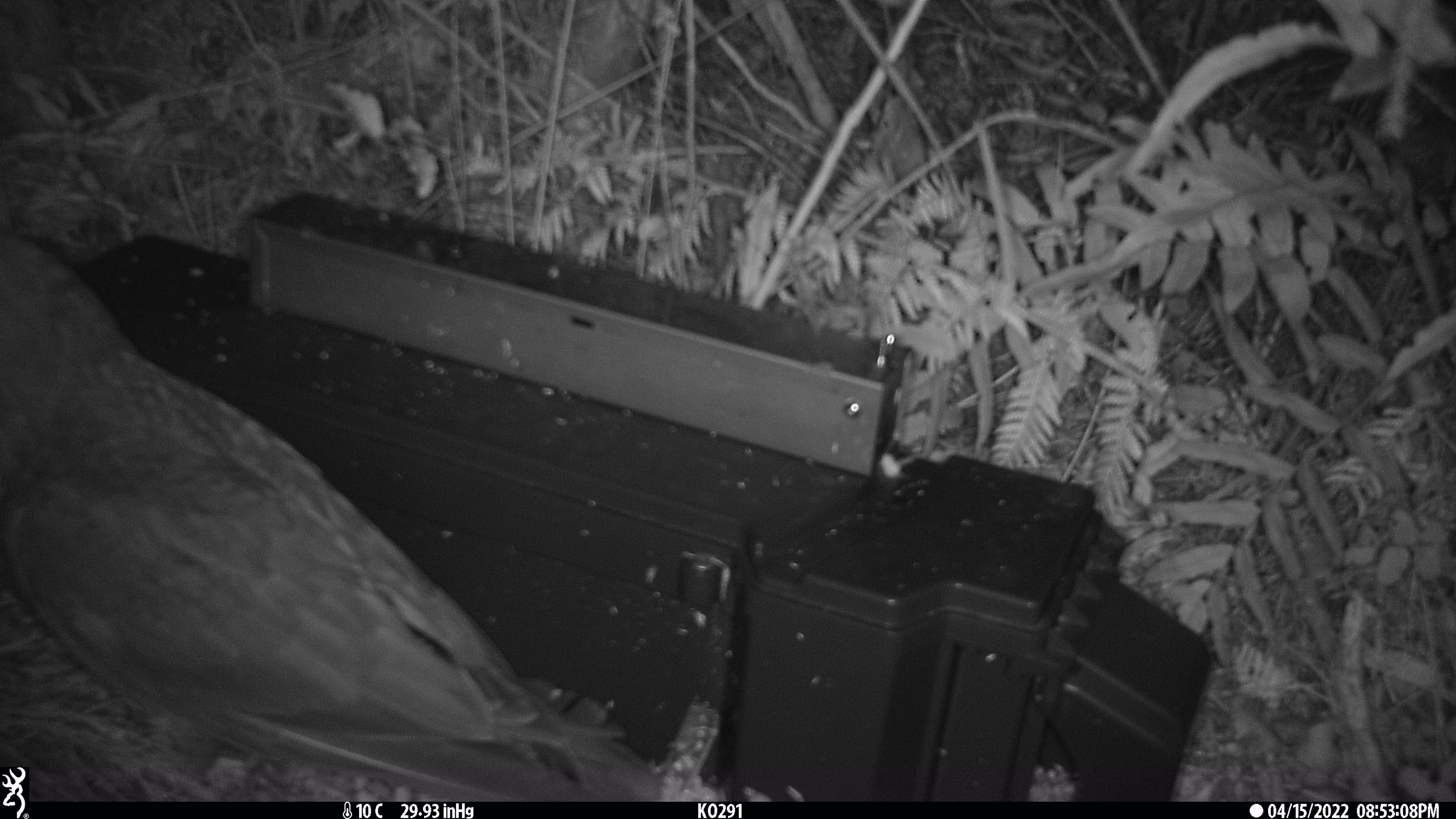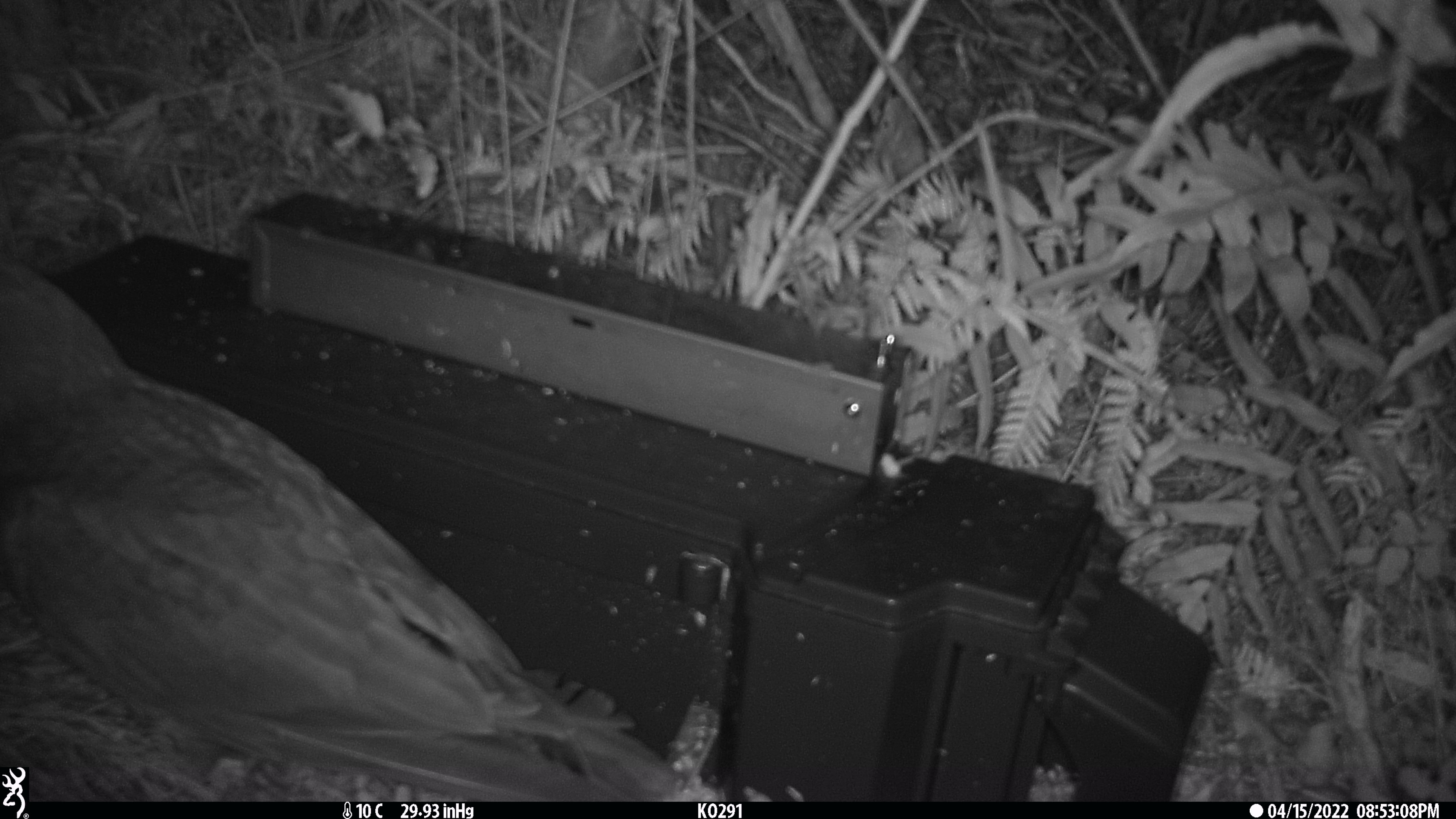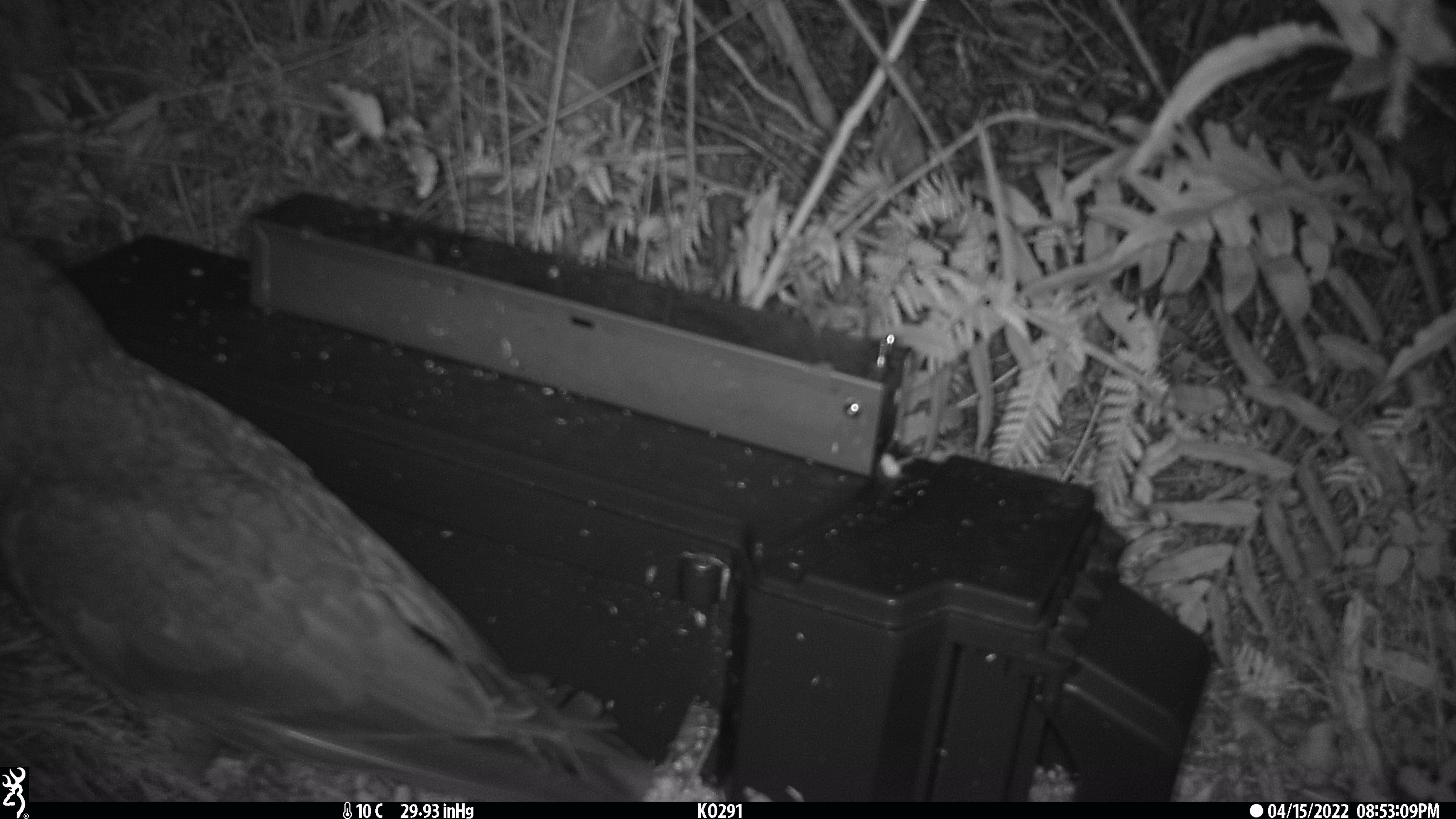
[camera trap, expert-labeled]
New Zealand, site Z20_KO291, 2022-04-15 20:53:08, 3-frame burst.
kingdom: Animalia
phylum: Chordata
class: Aves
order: Psittaciformes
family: Strigopidae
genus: Nestor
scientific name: Nestor notabilis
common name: kea